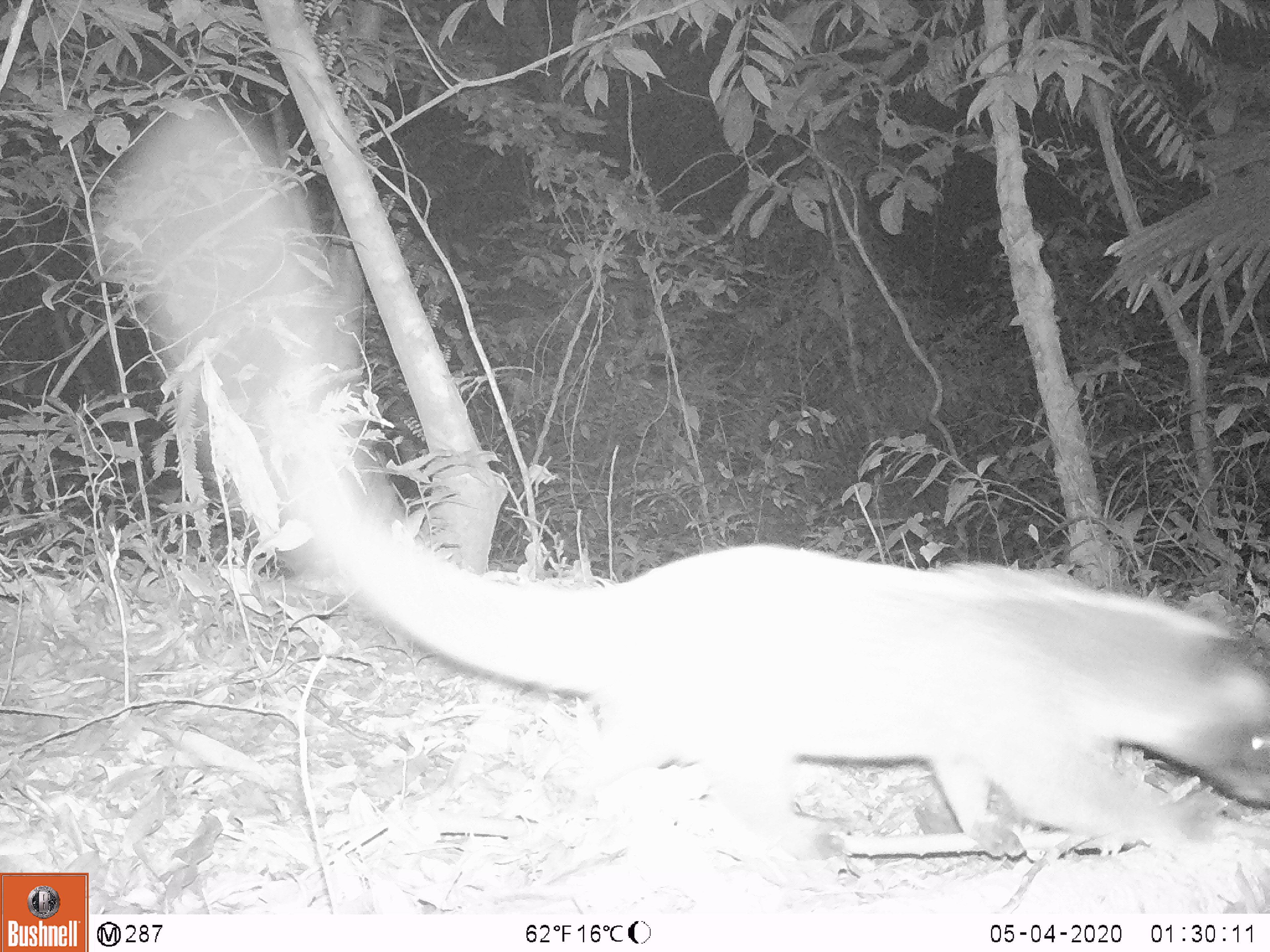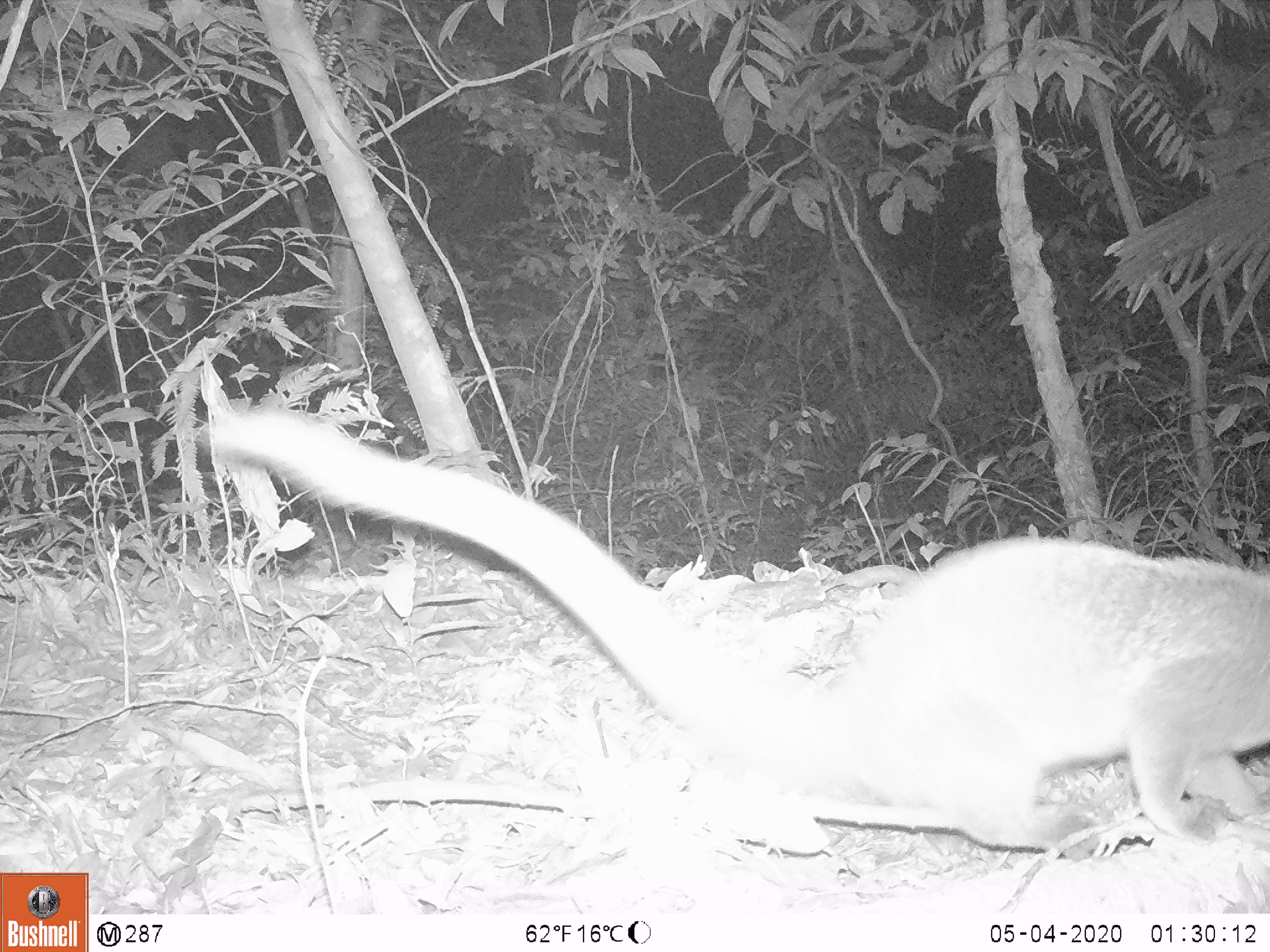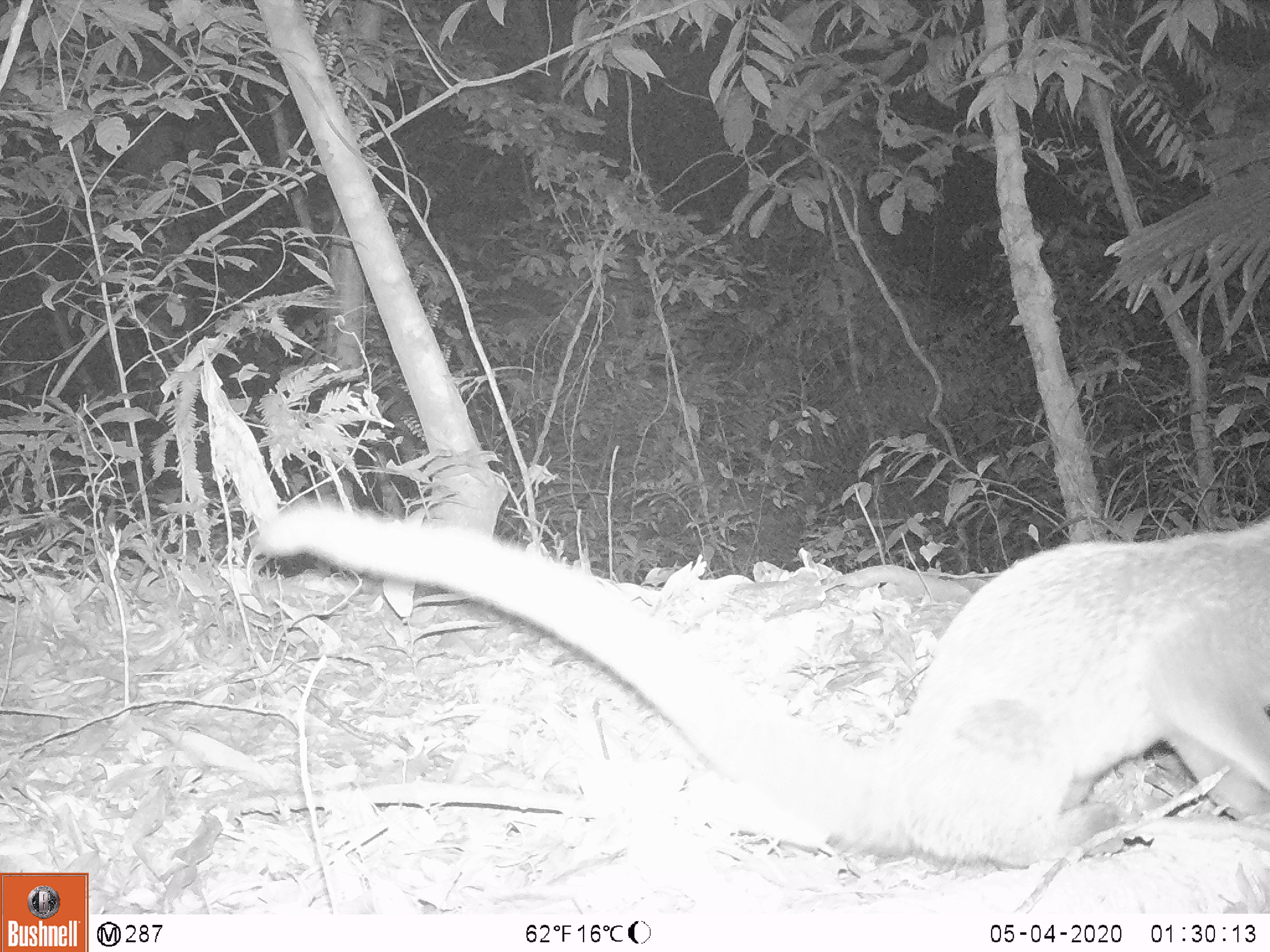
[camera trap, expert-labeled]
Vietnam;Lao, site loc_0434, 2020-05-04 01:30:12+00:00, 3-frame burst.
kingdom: Animalia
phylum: Chordata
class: Mammalia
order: Carnivora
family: Viverridae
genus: Paguma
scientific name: Paguma larvata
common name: masked palm civet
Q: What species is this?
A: Masked palm civet (Paguma larvata).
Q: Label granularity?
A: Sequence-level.